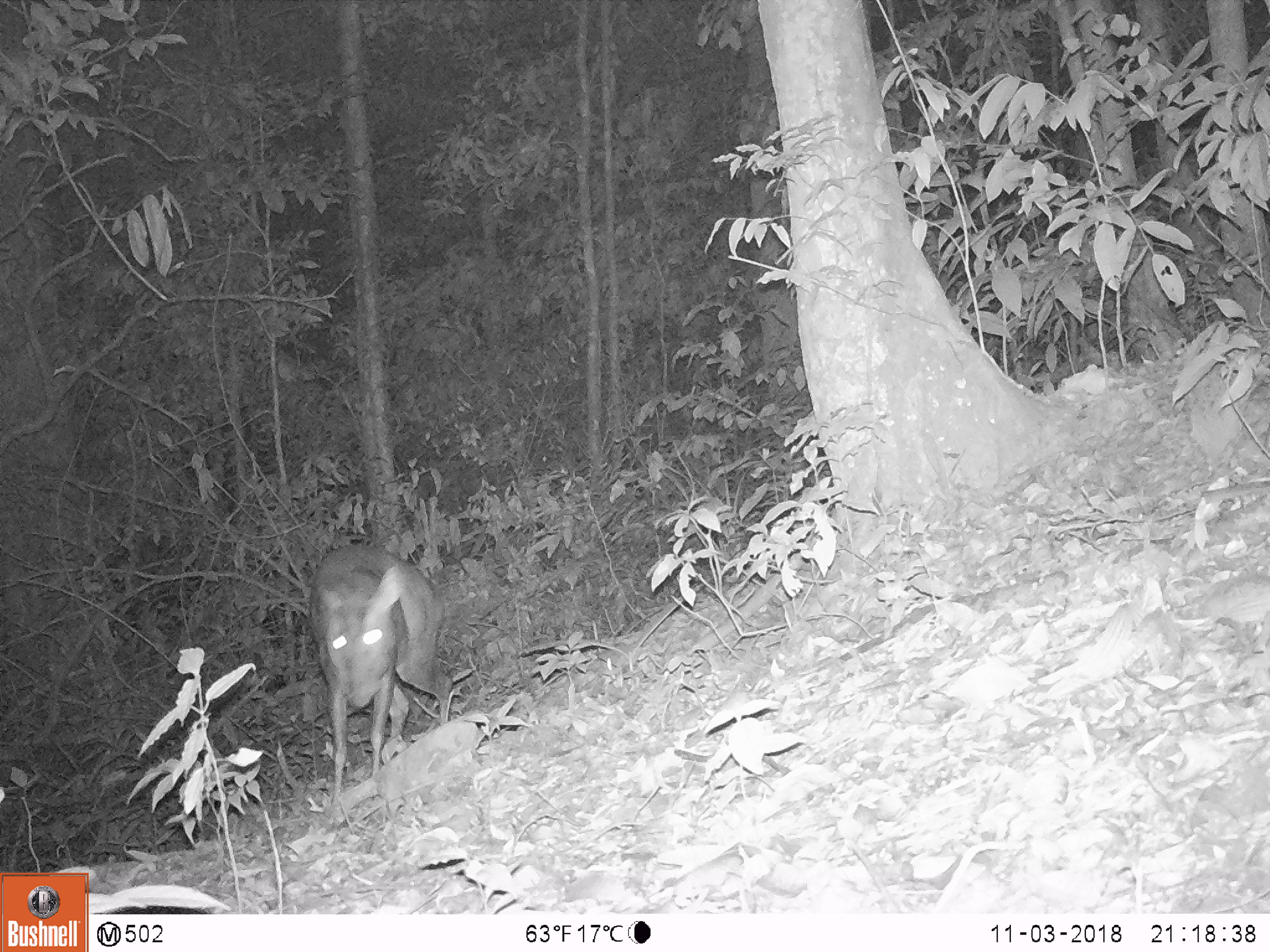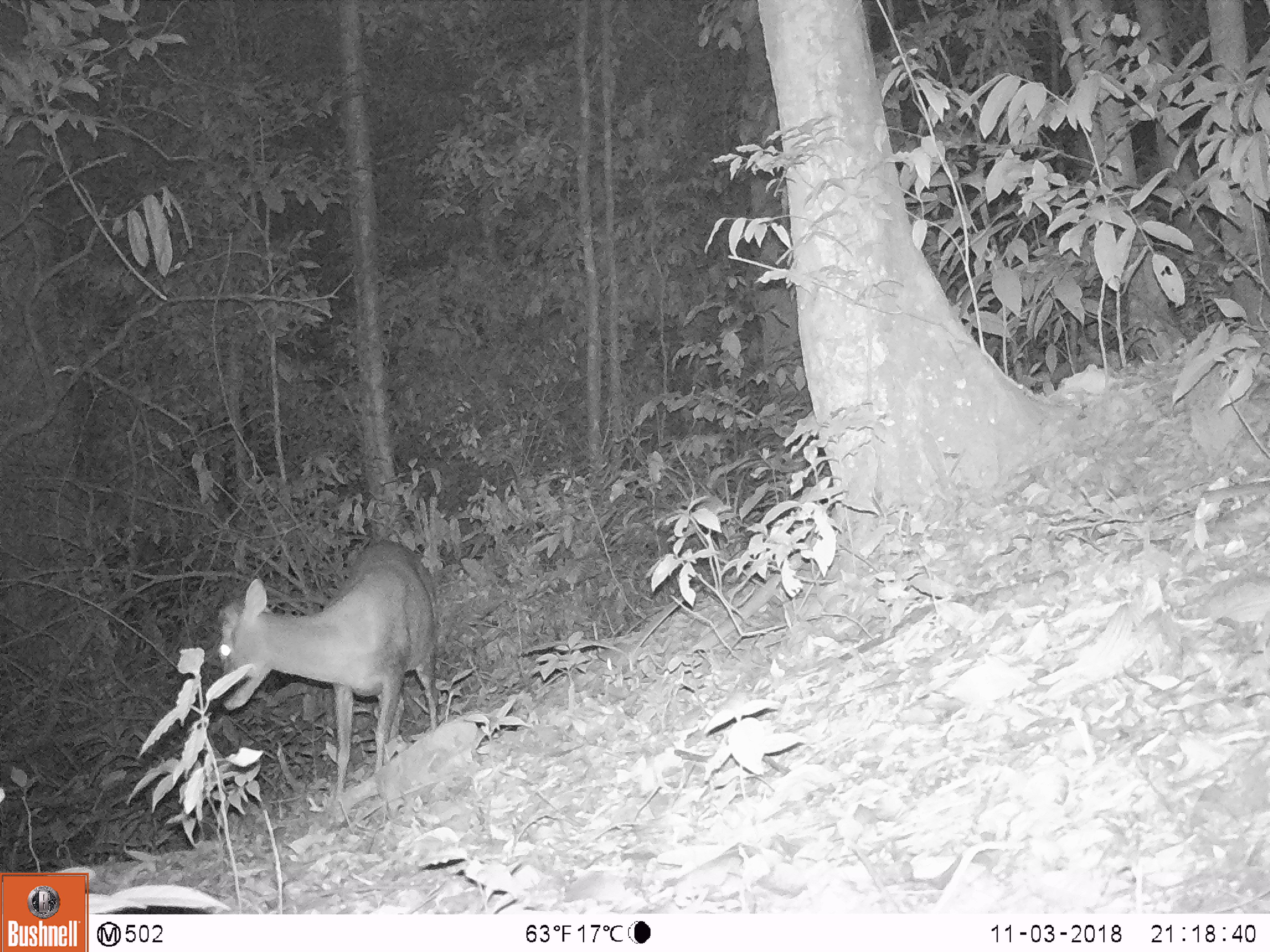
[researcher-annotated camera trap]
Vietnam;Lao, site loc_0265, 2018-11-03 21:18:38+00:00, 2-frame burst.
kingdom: Animalia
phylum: Chordata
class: Mammalia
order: Artiodactyla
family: Cervidae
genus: Muntiacus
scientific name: Muntiacus rooseveltorum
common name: roosevelt's muntjac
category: roosevelts muntjac group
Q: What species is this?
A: Roosevelts muntjac group (roosevelt's muntjac) (Muntiacus rooseveltorum).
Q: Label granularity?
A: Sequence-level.